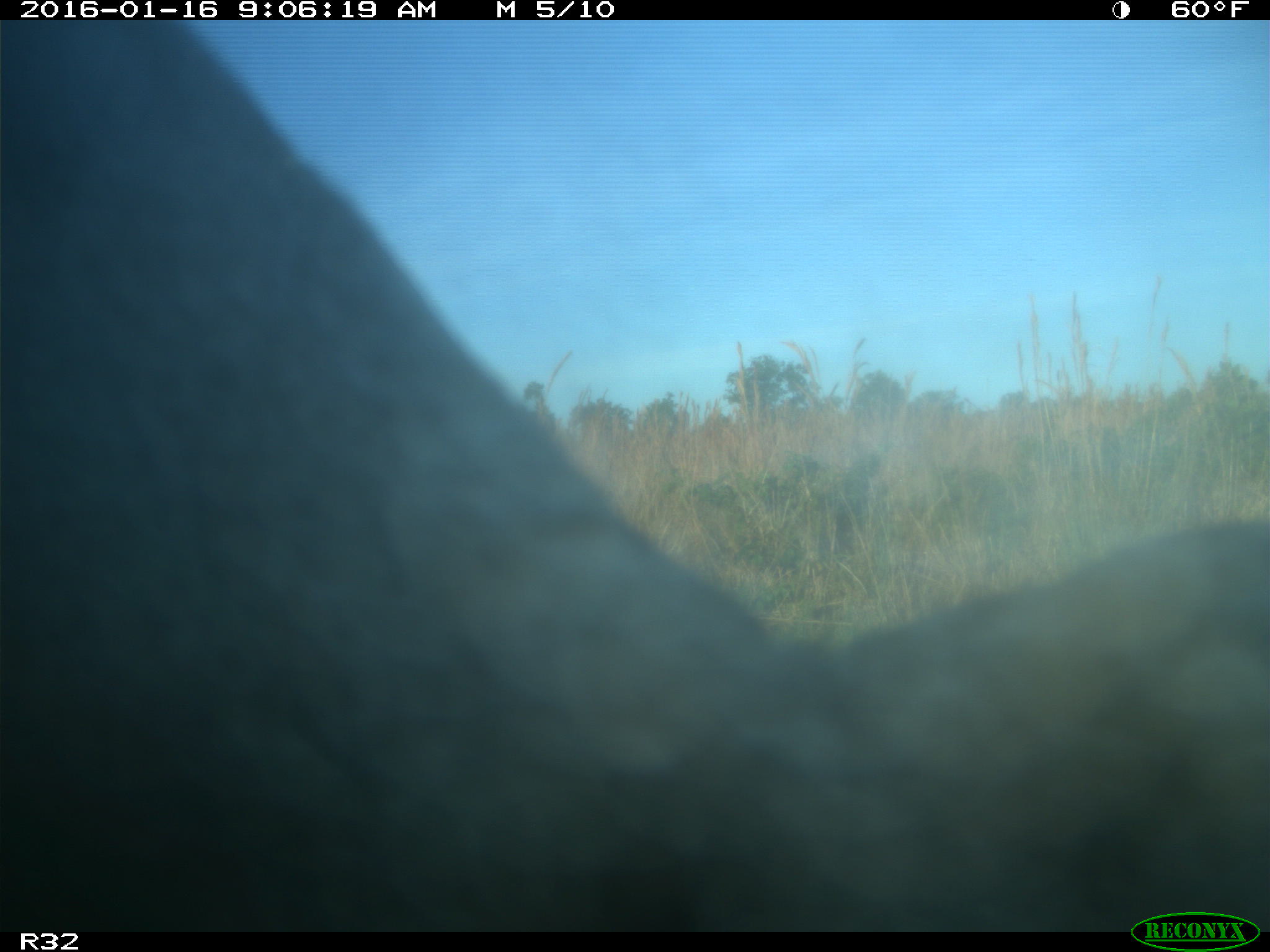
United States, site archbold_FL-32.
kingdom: Animalia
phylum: Chordata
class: Mammalia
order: Artiodactyla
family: Bovidae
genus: Bos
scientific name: Bos taurus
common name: domestic cow